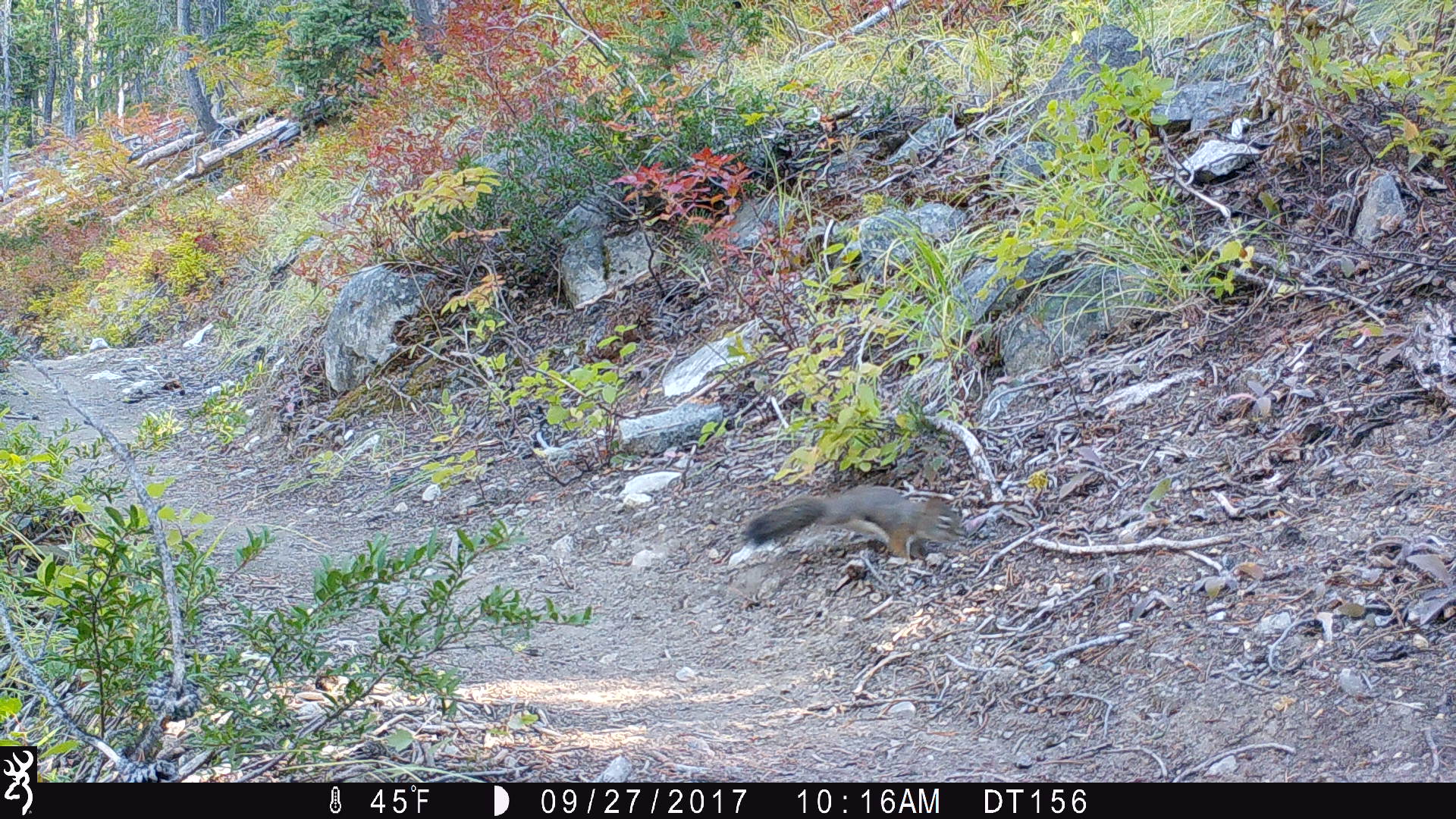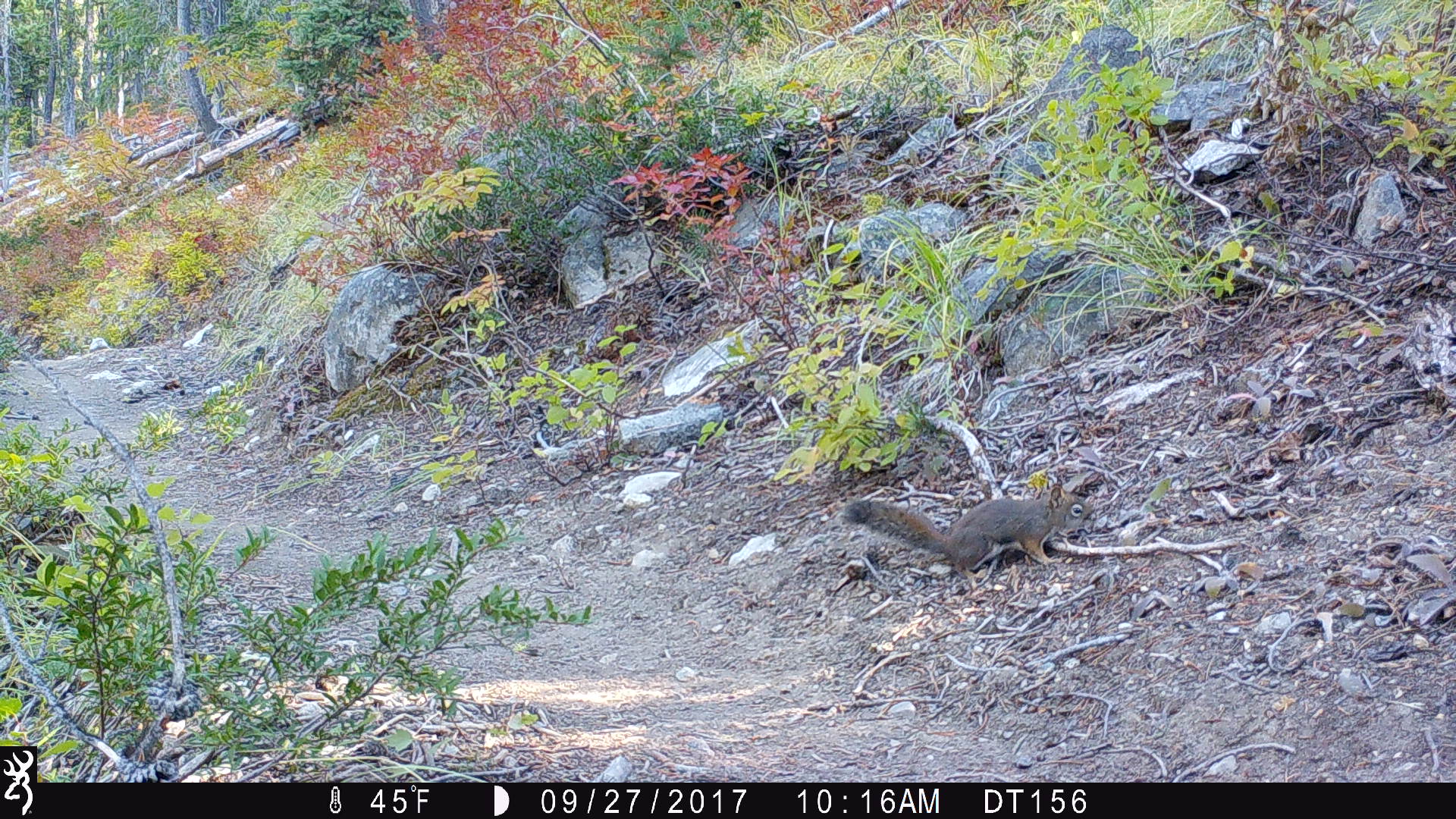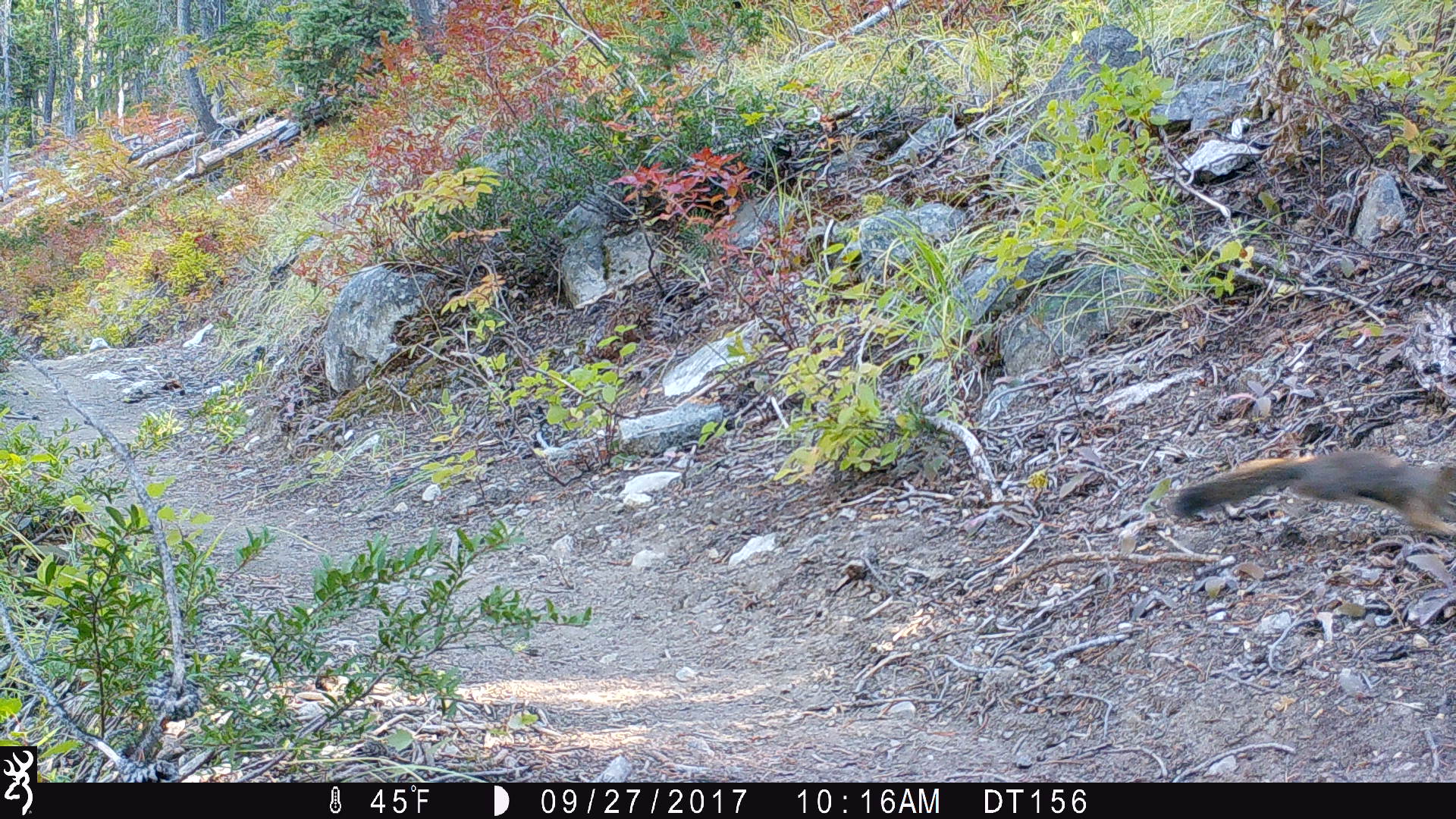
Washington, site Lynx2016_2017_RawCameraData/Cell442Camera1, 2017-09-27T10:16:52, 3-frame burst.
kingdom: Animalia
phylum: Chordata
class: Mammalia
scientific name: Mammalia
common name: small mammal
Small mammal (Mammalia). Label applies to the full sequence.